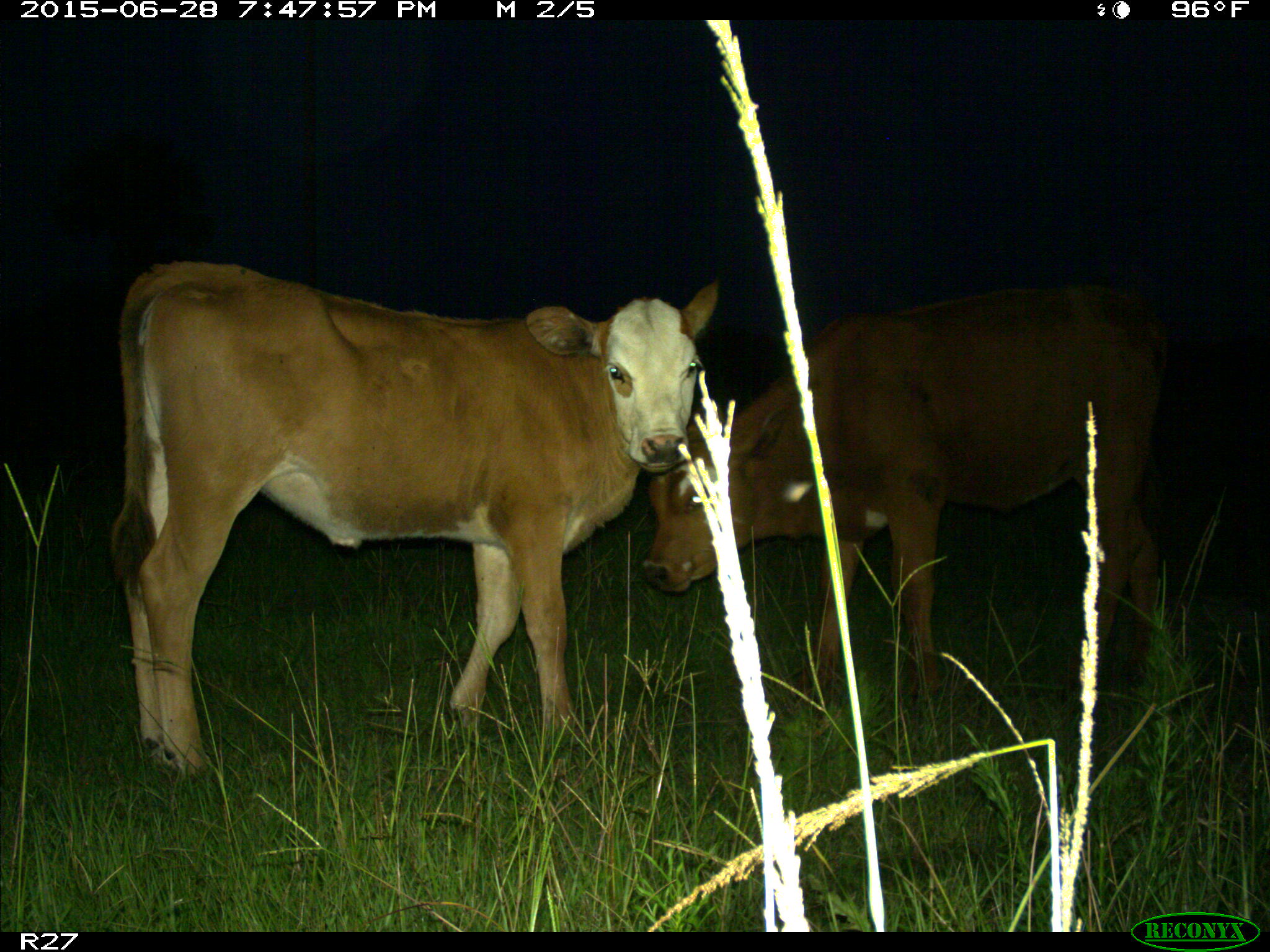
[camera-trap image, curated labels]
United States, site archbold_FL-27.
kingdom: Animalia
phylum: Chordata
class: Mammalia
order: Artiodactyla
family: Bovidae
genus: Bos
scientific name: Bos taurus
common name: domestic cow